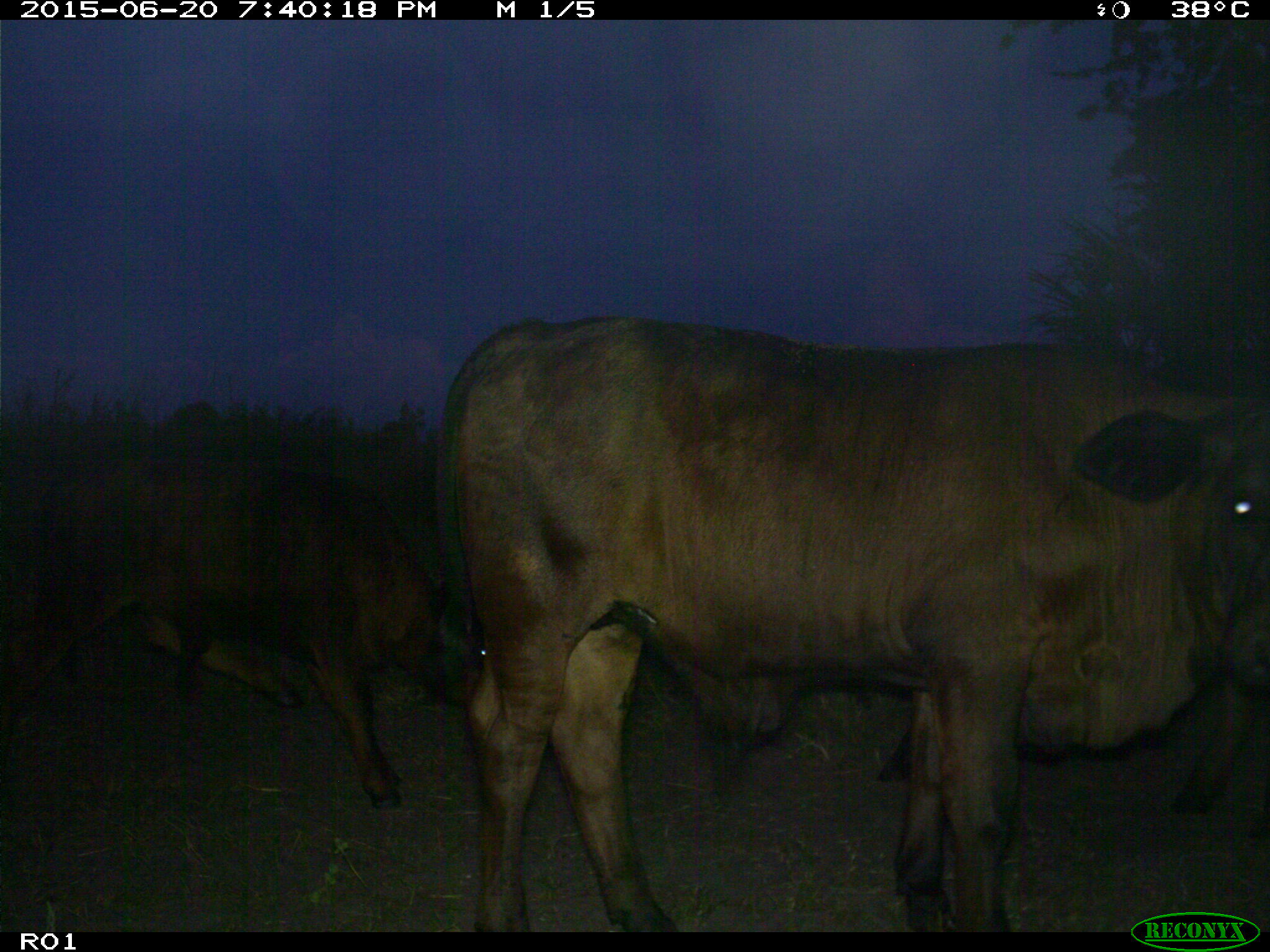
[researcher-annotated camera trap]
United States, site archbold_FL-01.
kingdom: Animalia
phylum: Chordata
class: Mammalia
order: Artiodactyla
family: Bovidae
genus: Bos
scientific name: Bos taurus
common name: domestic cow